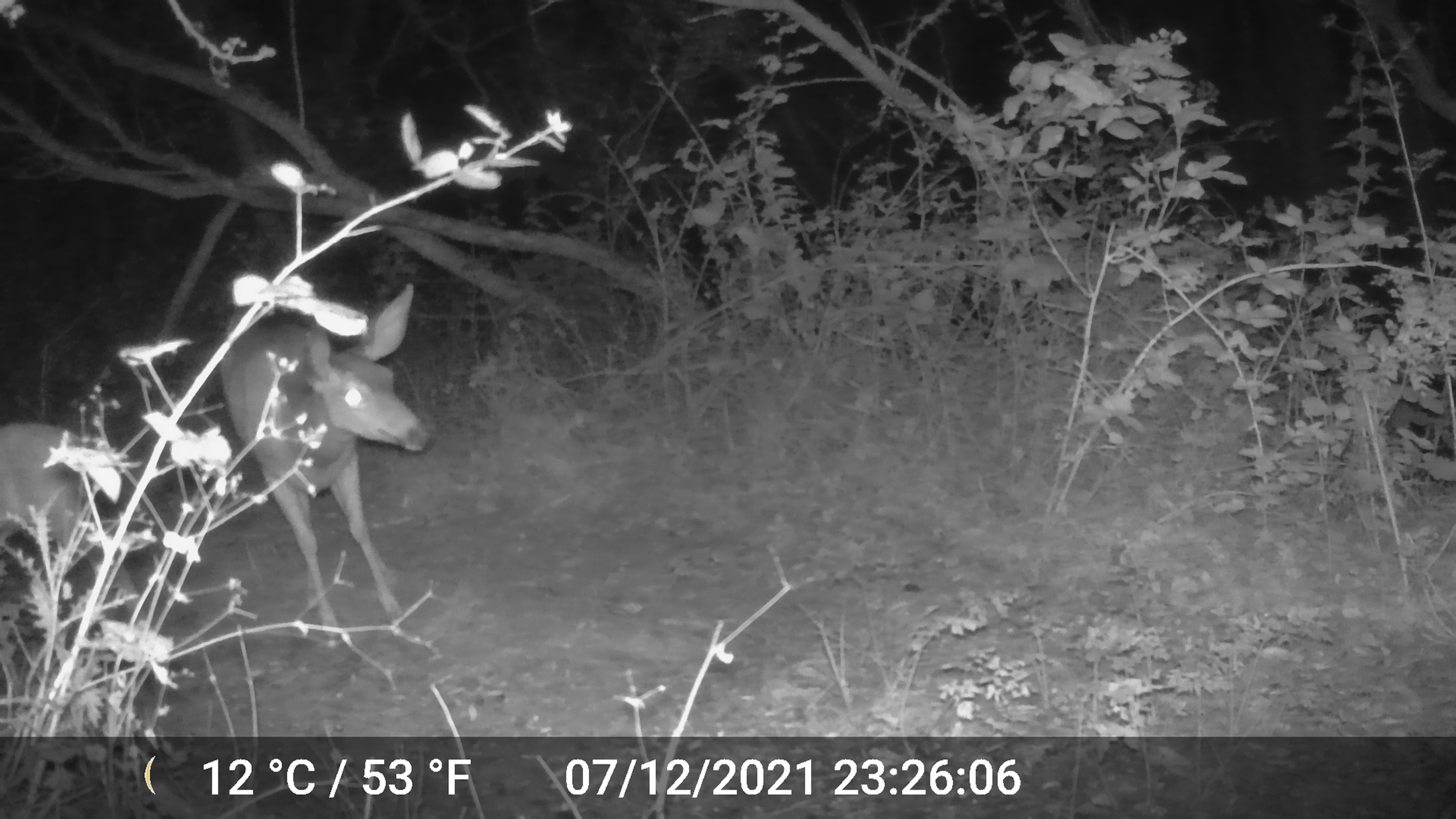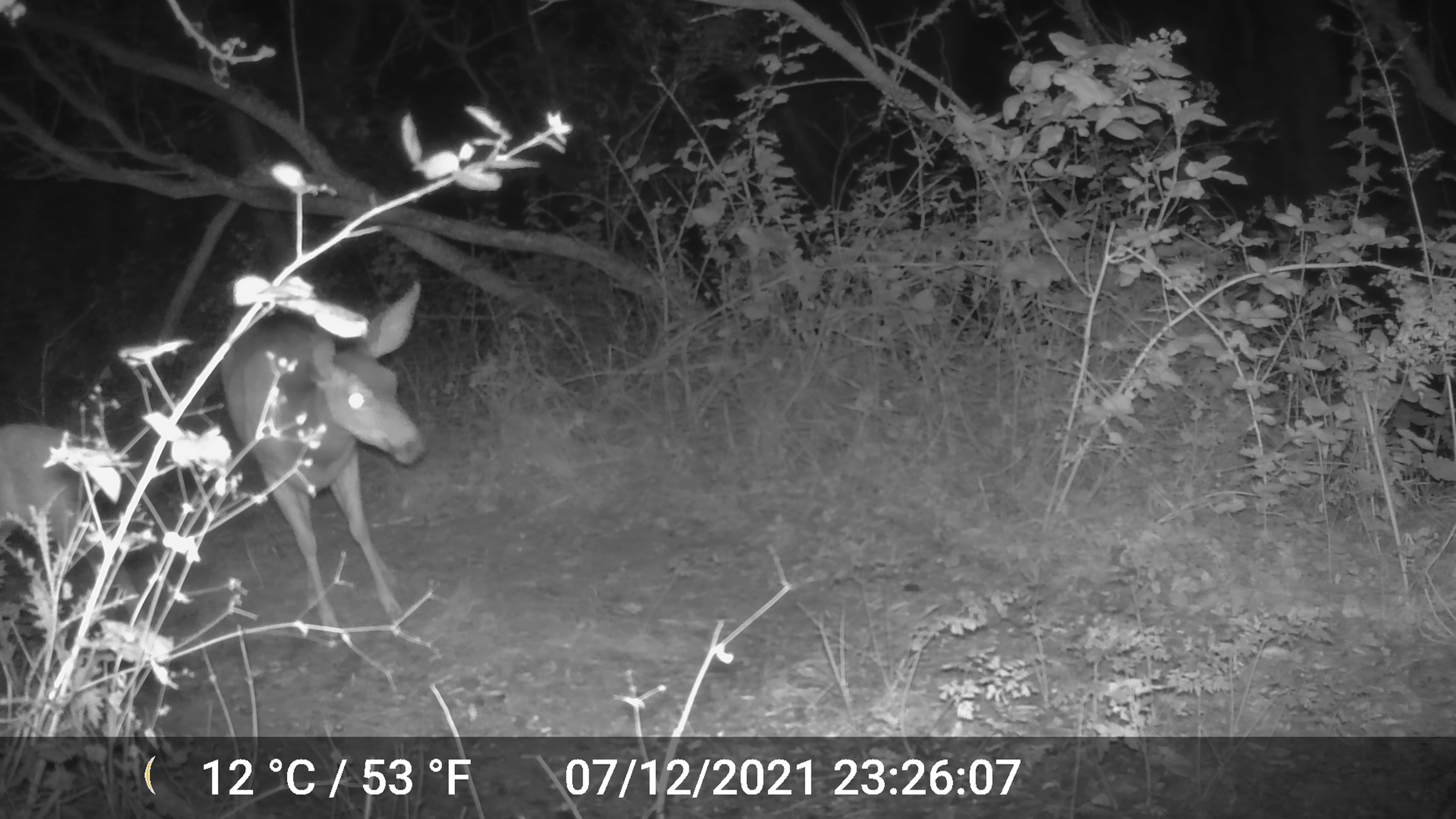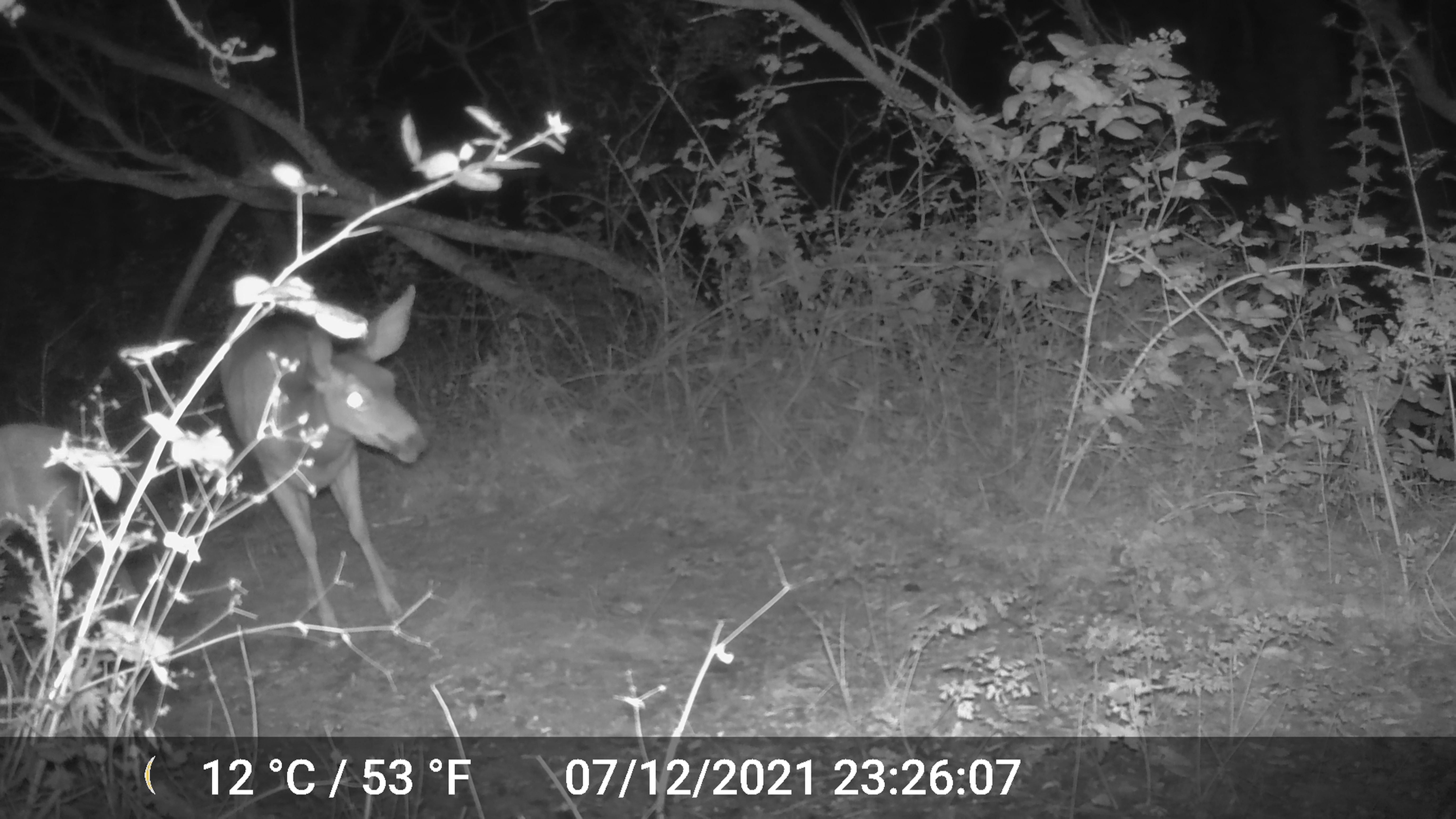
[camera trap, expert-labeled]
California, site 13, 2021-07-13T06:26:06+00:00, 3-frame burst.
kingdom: Animalia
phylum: Chordata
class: Mammalia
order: Artiodactyla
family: Cervidae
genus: Odocoileus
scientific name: Odocoileus hemionus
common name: mule deer